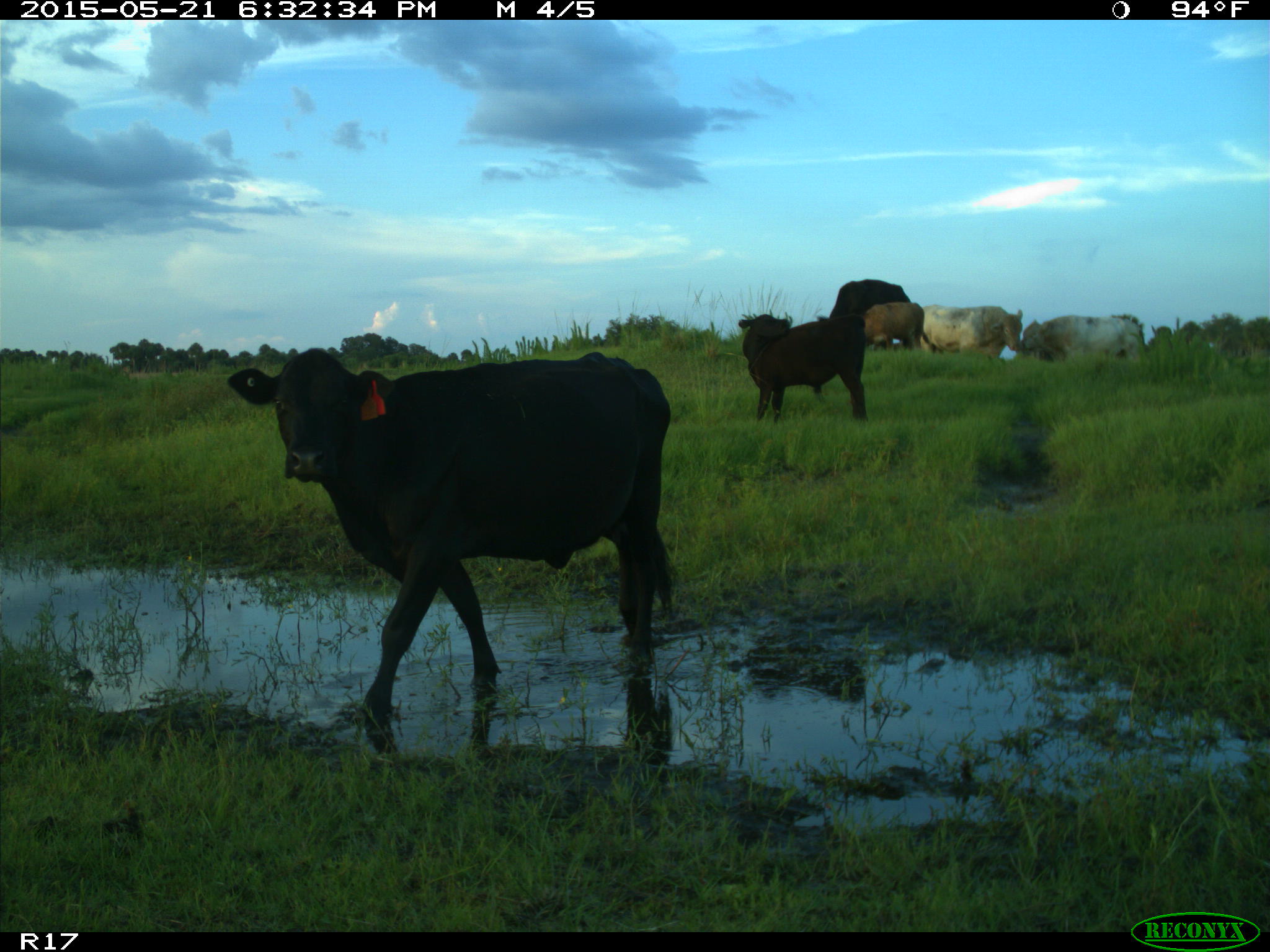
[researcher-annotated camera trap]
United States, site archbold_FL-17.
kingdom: Animalia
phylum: Chordata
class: Mammalia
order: Artiodactyla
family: Bovidae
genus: Bos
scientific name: Bos taurus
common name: domestic cow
Bos taurus (domestic cow).